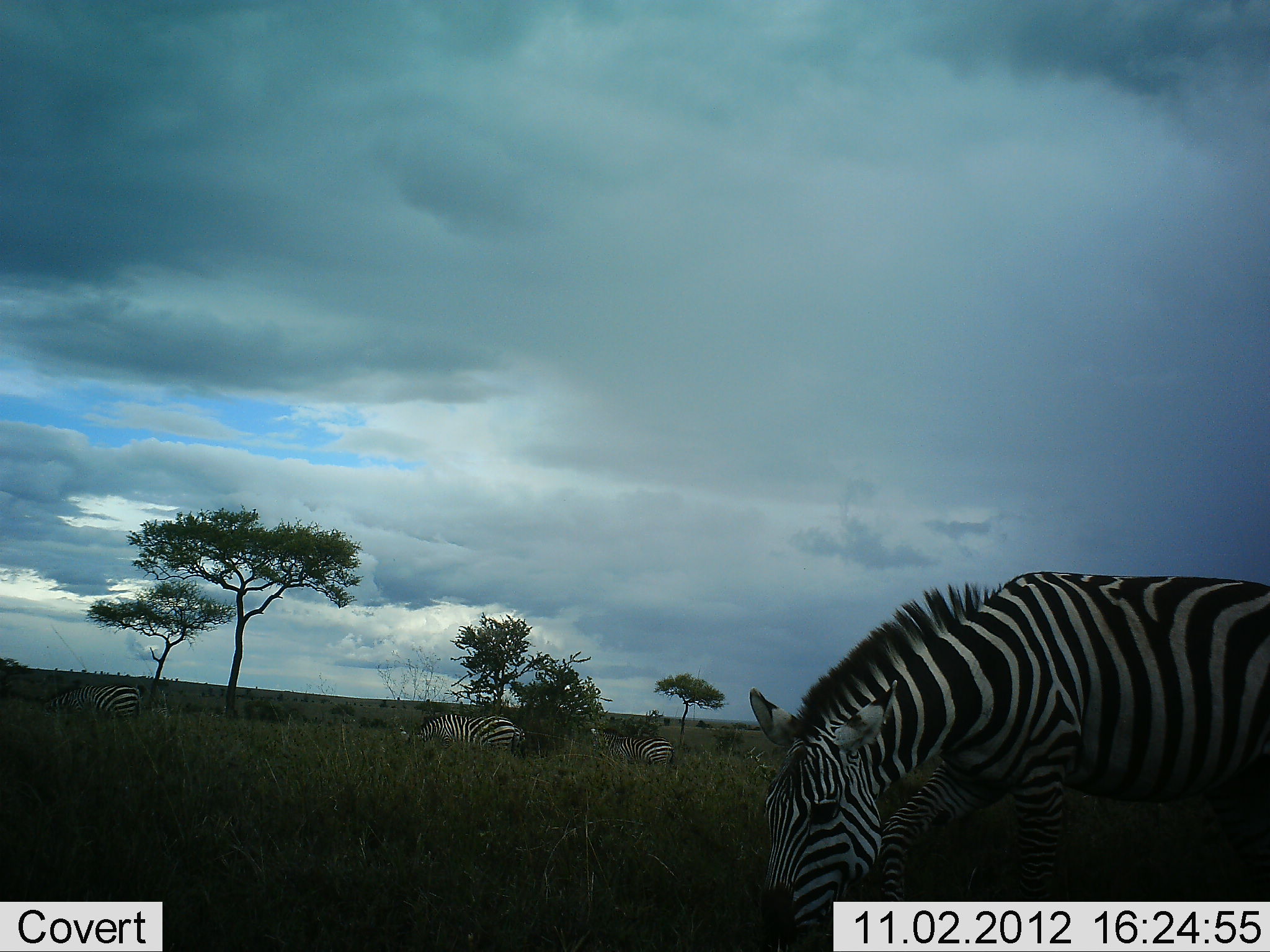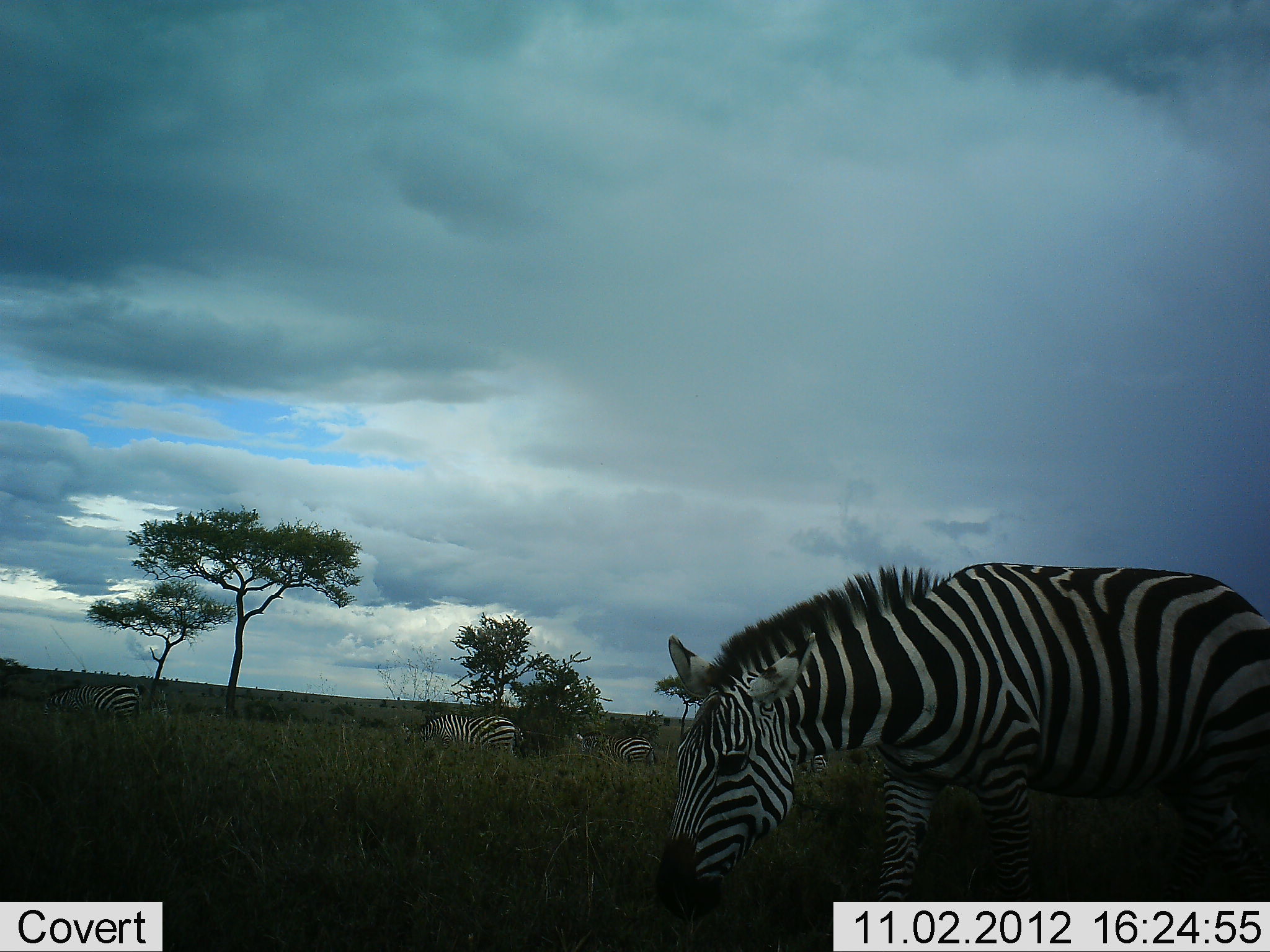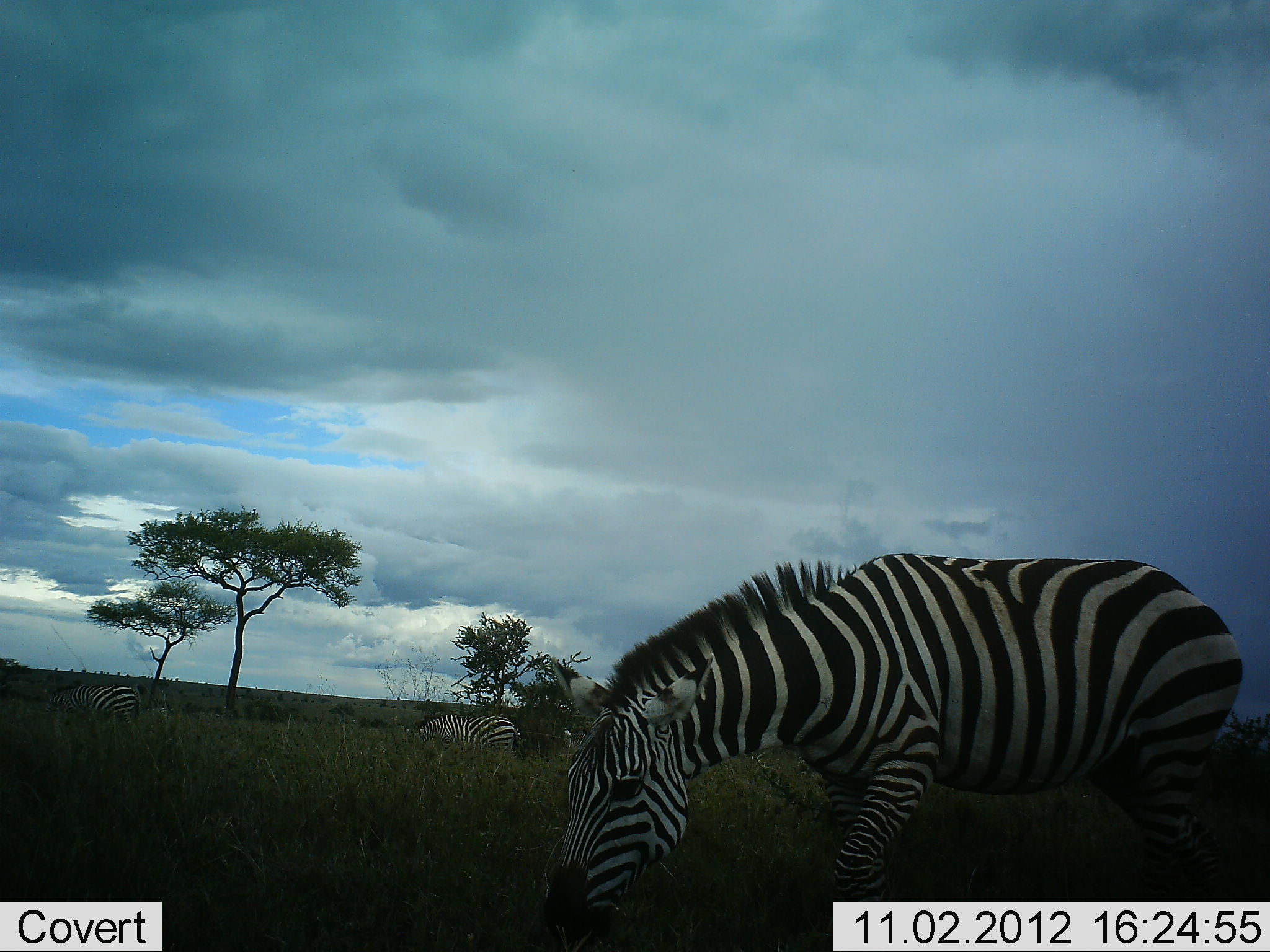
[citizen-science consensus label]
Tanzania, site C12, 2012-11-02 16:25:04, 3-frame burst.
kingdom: Animalia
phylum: Chordata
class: Mammalia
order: Perissodactyla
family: Equidae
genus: Equus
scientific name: Equus quagga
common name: plains zebra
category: zebra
Zebra (plains zebra) (Equus quagga), count 5. Behavior (volunteer vote fractions): standing 50%, resting 0%, moving 40%, interacting 0%. Young present (vote fraction): 0%. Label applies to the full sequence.